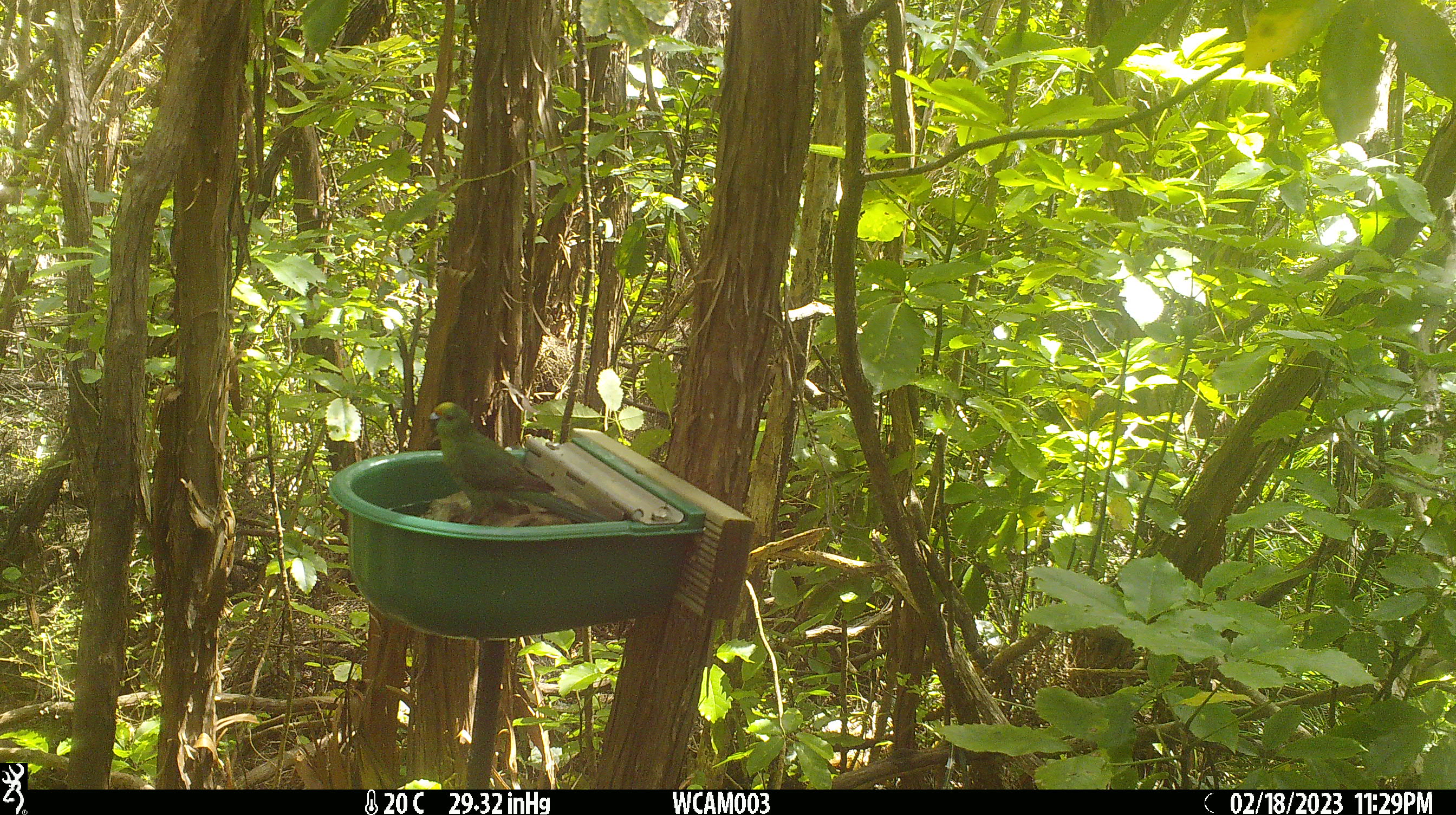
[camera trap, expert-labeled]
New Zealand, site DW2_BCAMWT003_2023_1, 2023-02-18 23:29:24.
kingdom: Animalia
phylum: Chordata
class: Aves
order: Psittaciformes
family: Psittaculidae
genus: Cyanoramphus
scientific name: Cyanoramphus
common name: parakeet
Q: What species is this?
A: Parakeet (Cyanoramphus).